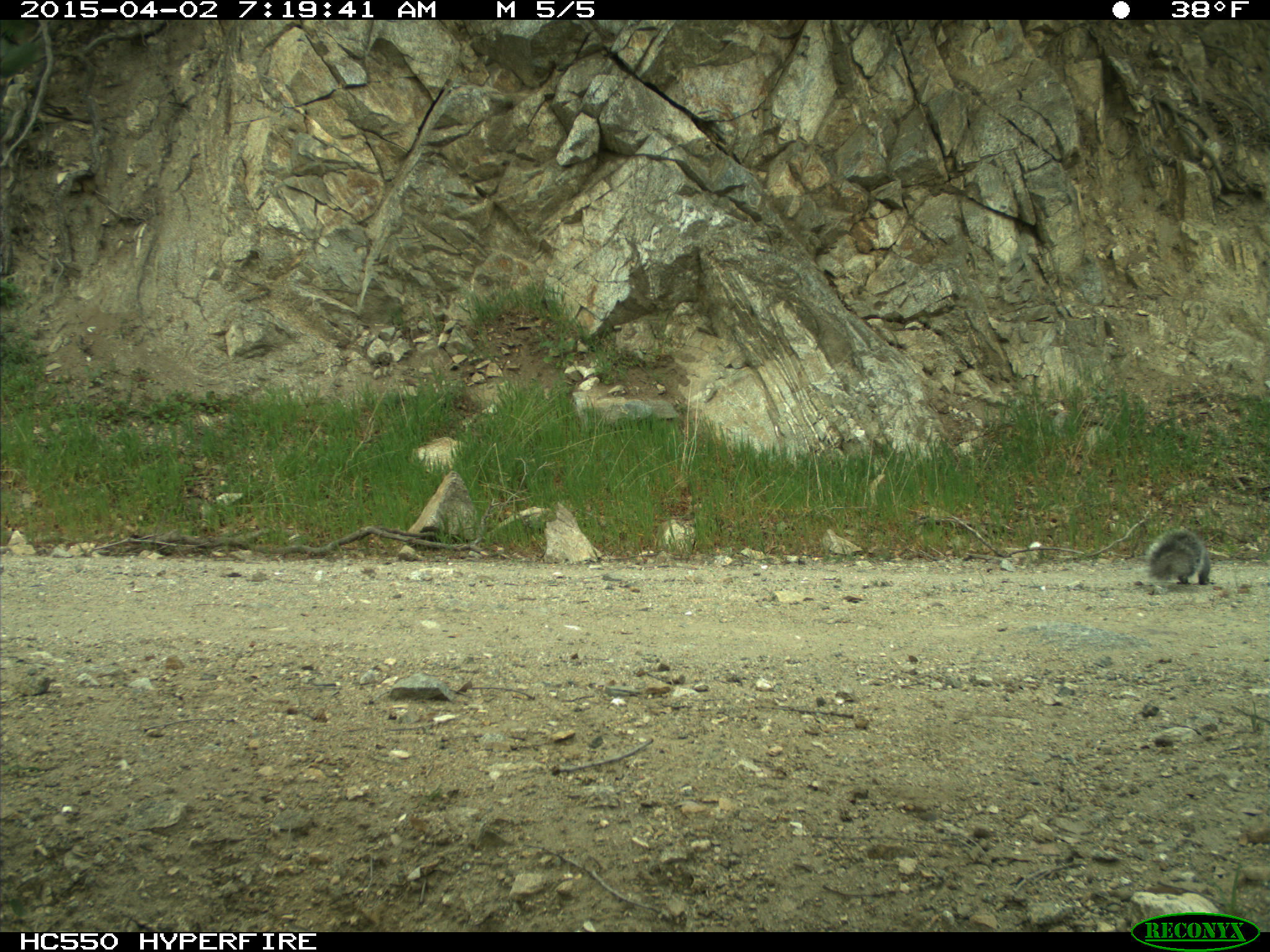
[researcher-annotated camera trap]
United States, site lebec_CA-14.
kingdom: Animalia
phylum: Chordata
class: Mammalia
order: Rodentia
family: Sciuridae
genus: Sciurus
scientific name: Sciurus carolinensis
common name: eastern gray squirrel